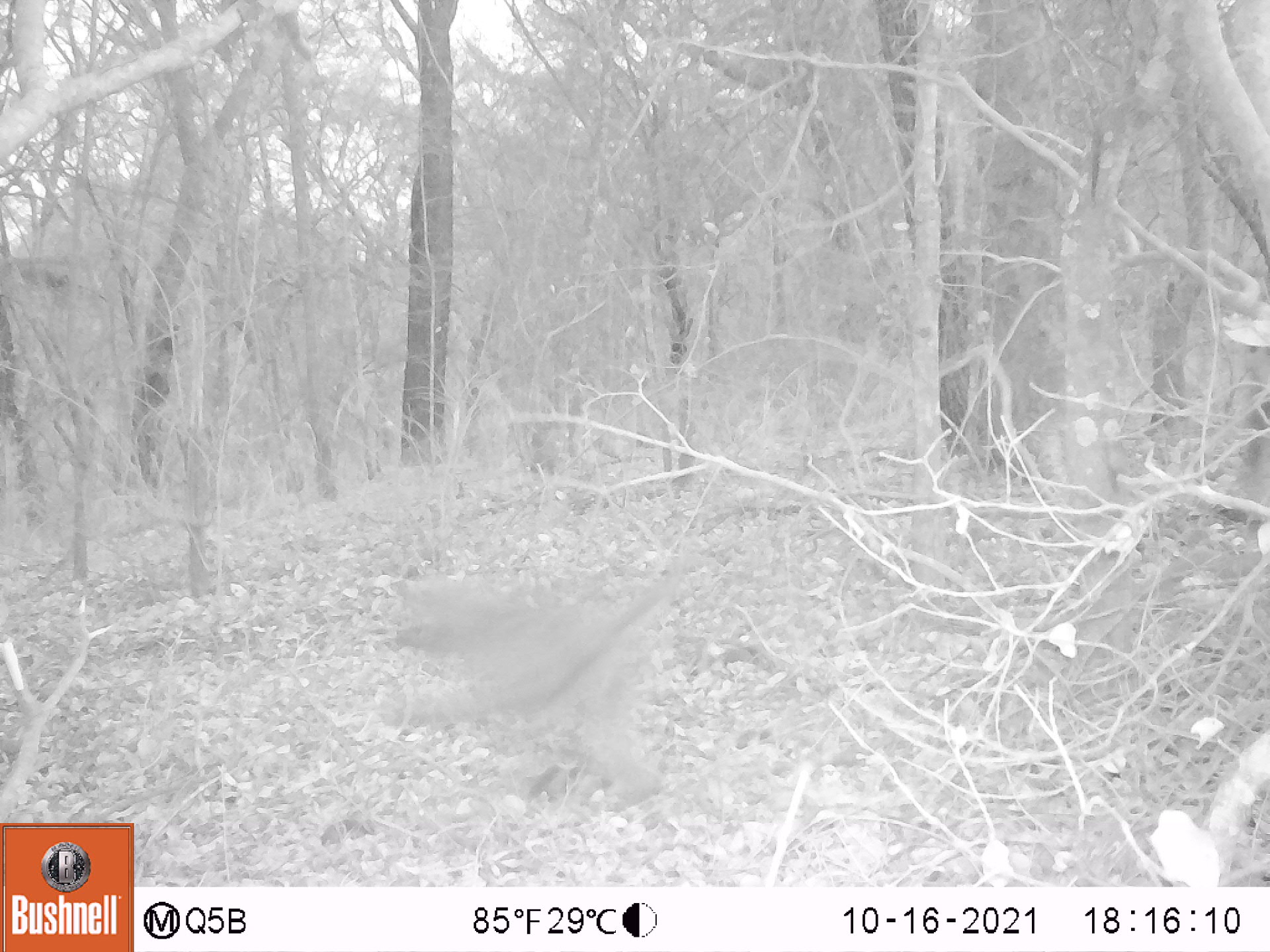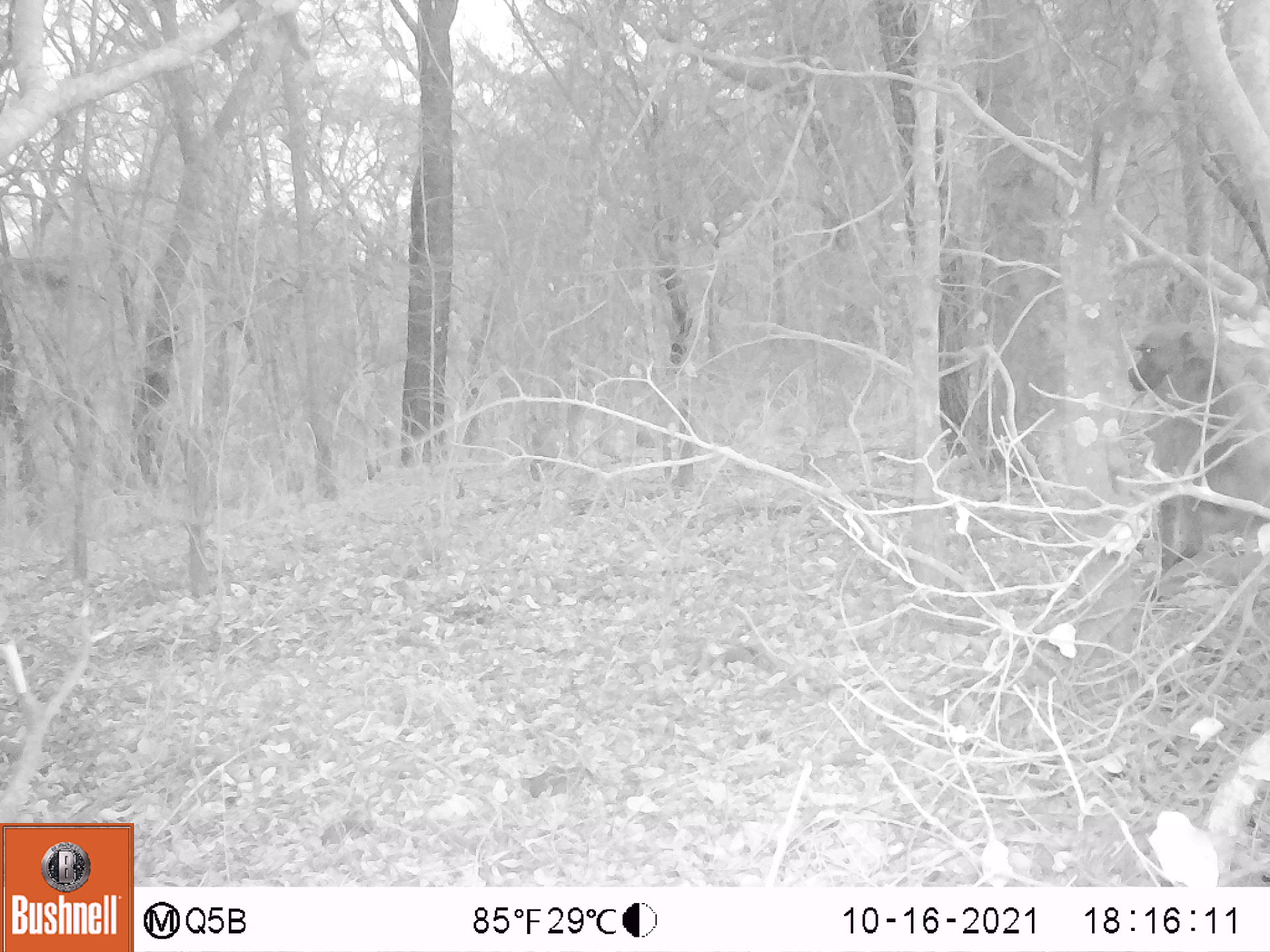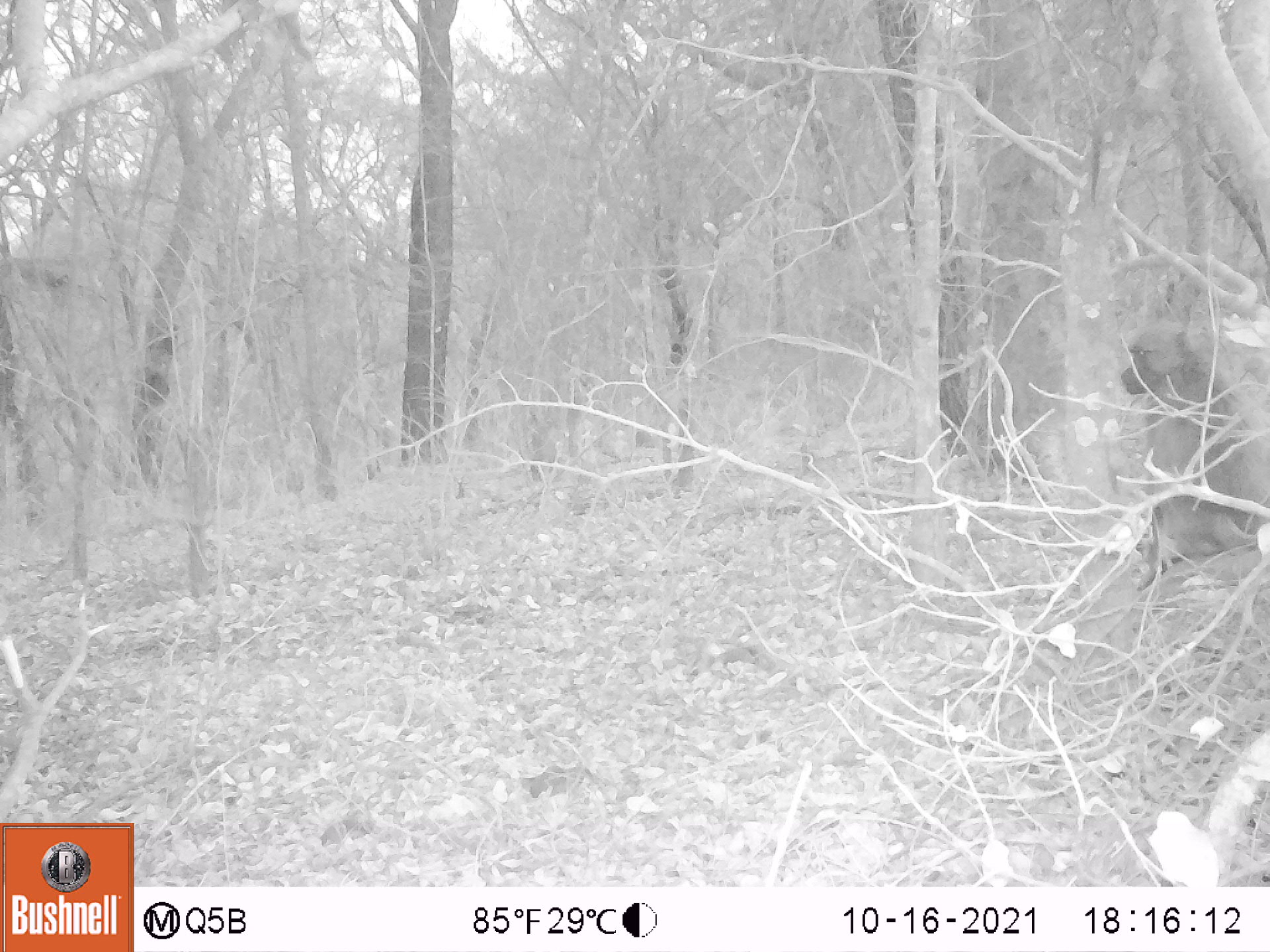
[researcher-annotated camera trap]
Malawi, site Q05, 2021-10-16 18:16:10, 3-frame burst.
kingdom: Animalia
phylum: Chordata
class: Mammalia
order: Primates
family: Cercopithecidae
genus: Papio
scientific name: Papio cynocephalus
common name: yellow baboon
Yellow baboon (Papio cynocephalus), count 1.